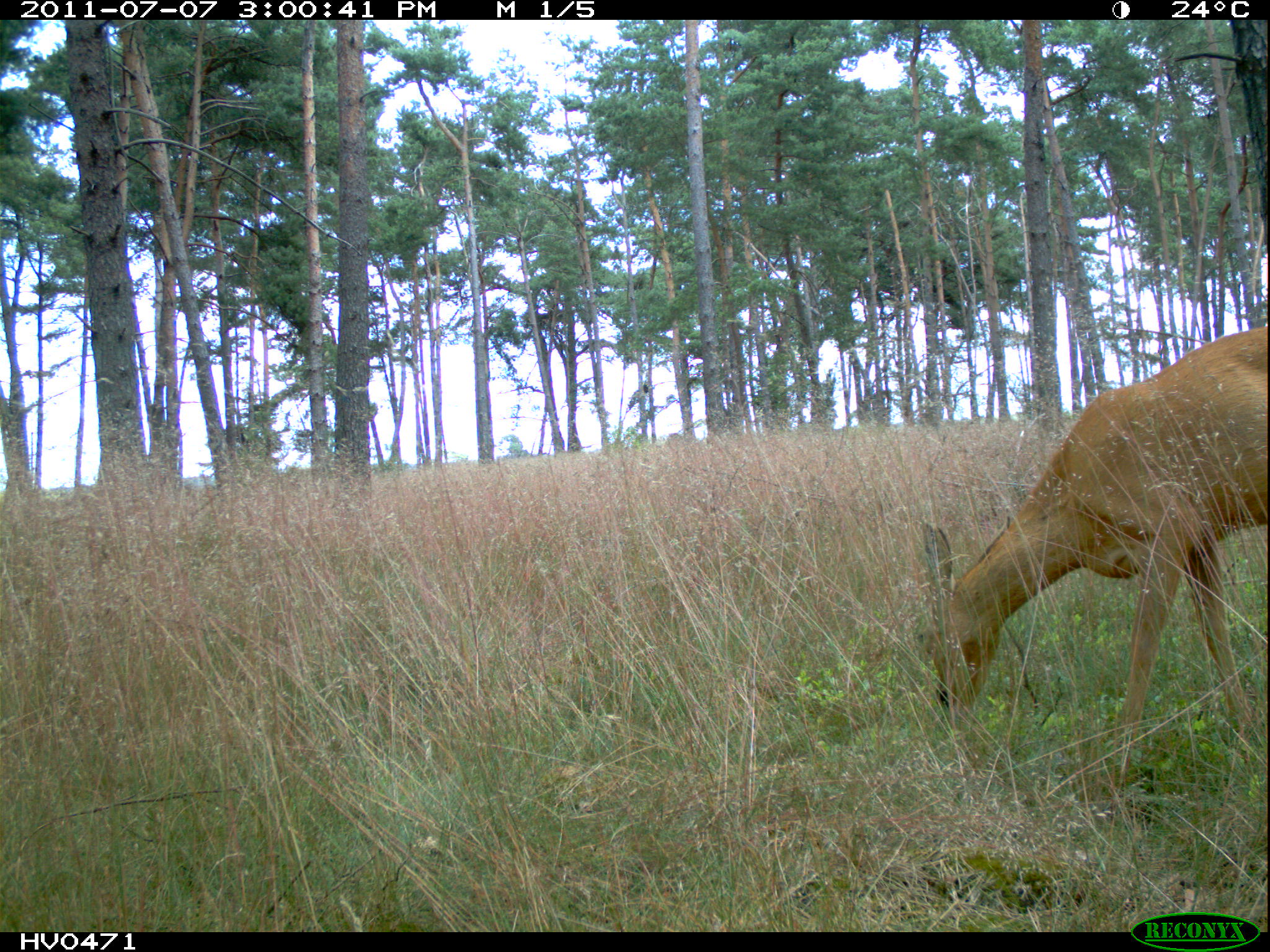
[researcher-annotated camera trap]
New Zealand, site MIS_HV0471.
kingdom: Animalia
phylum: Chordata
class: Mammalia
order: Artiodactyla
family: Cervidae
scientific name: Cervidae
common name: deer